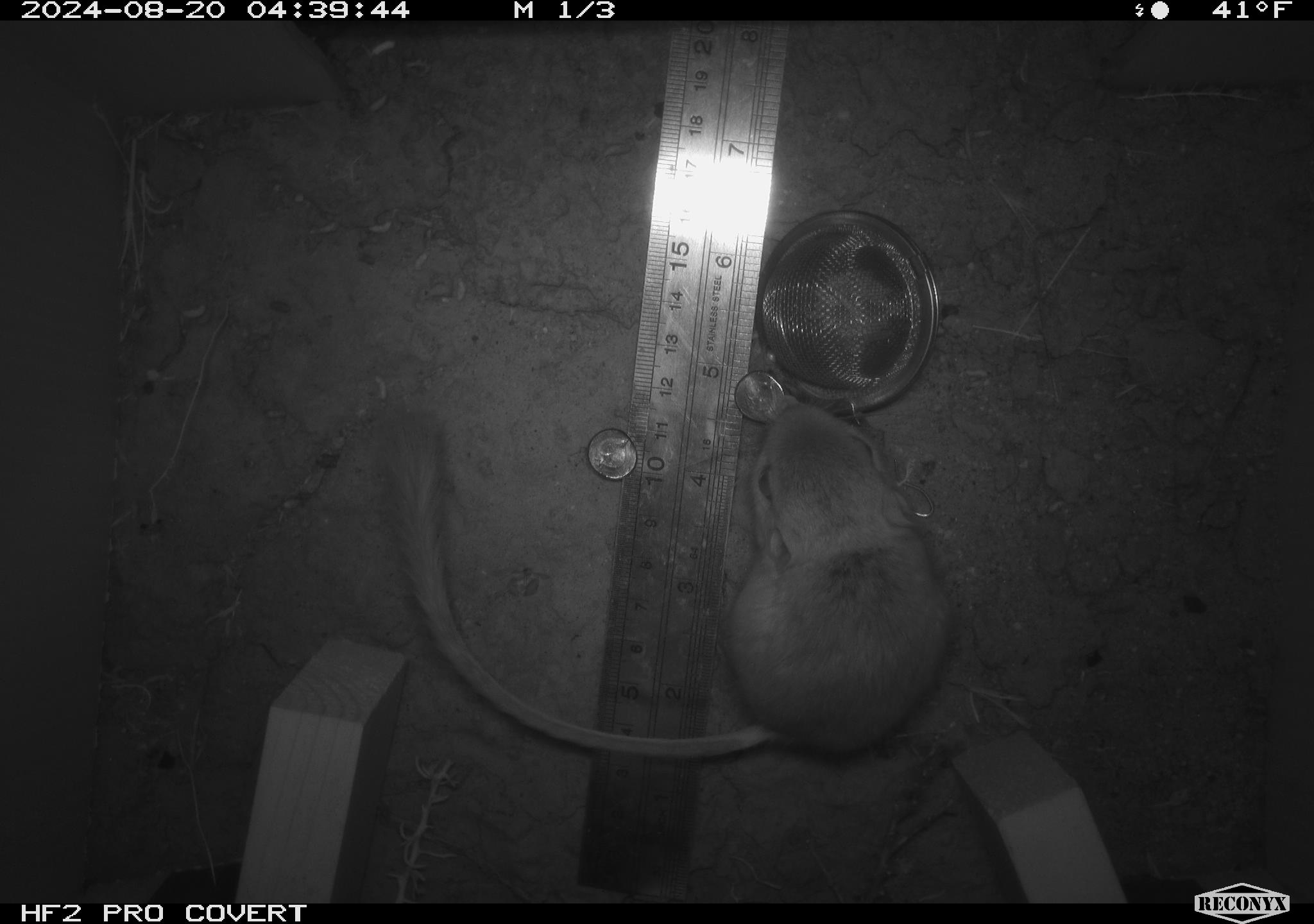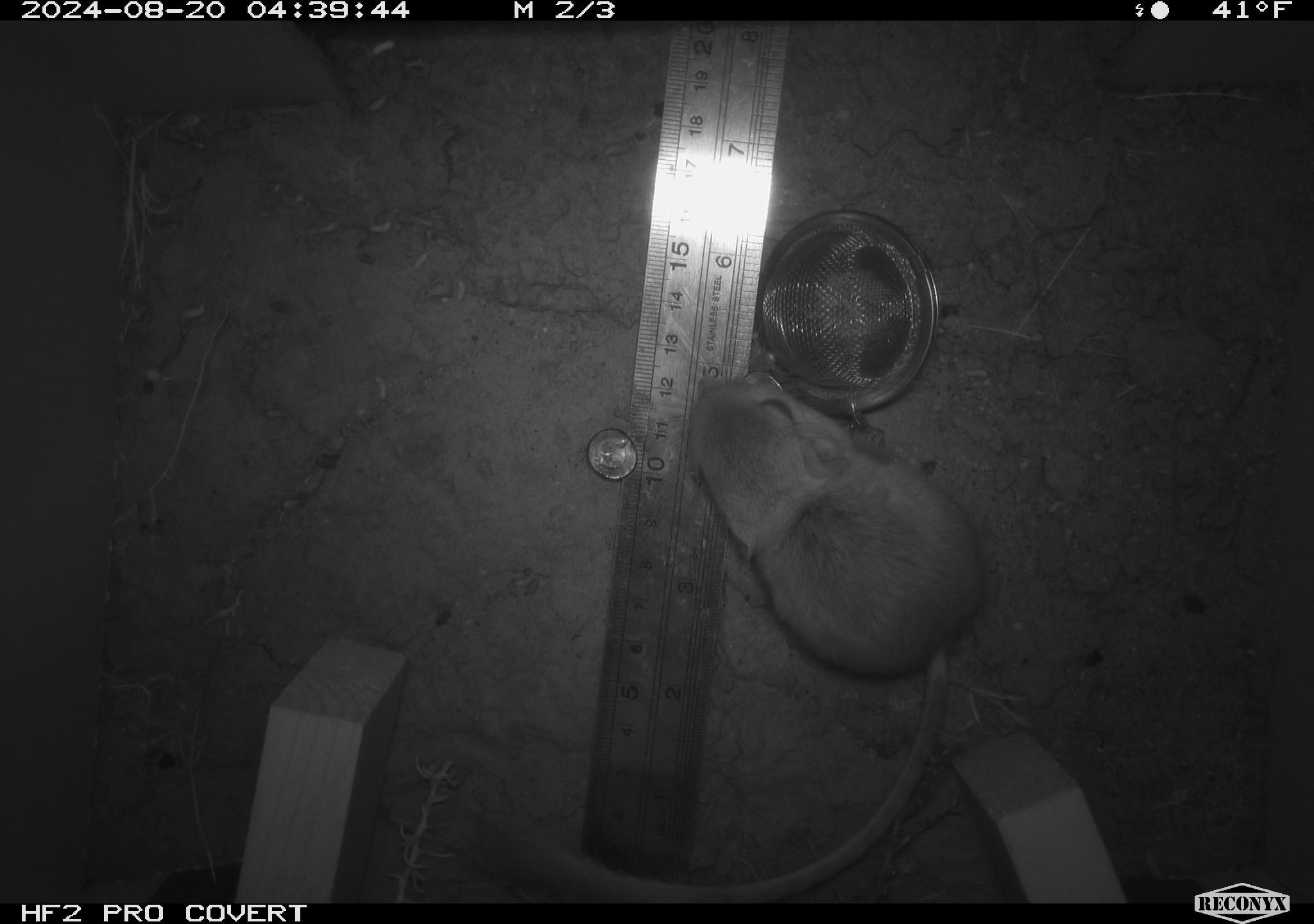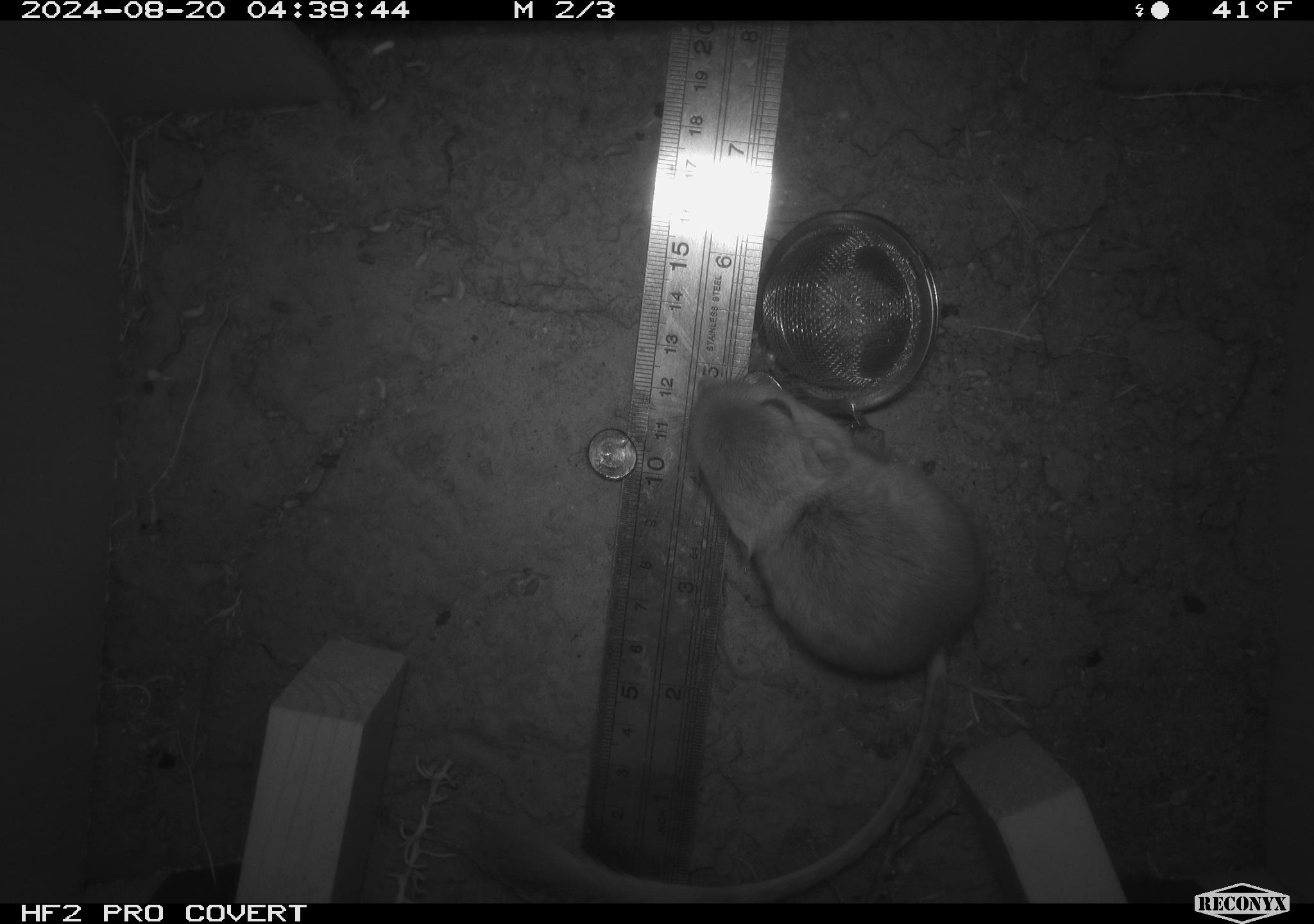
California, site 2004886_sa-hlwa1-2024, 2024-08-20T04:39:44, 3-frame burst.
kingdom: Animalia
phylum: Chordata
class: Mammalia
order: Rodentia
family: Heteromyidae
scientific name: Heteromyidae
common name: kangaroo rats and pocket mice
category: heteromyidae family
Heteromyidae family (kangaroo rats and pocket mice) (Heteromyidae).